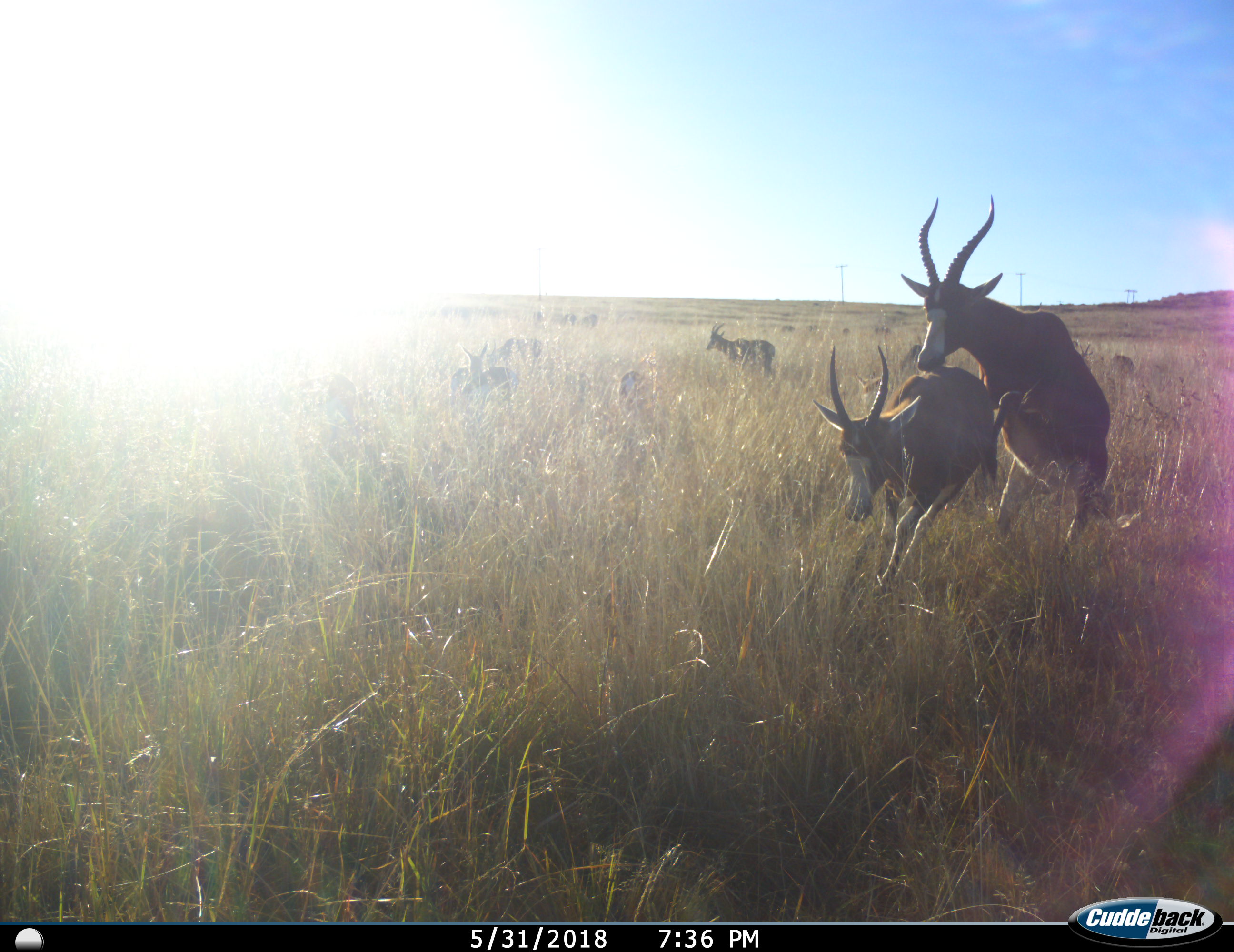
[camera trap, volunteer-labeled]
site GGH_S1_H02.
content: unidentified animal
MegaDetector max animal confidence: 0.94